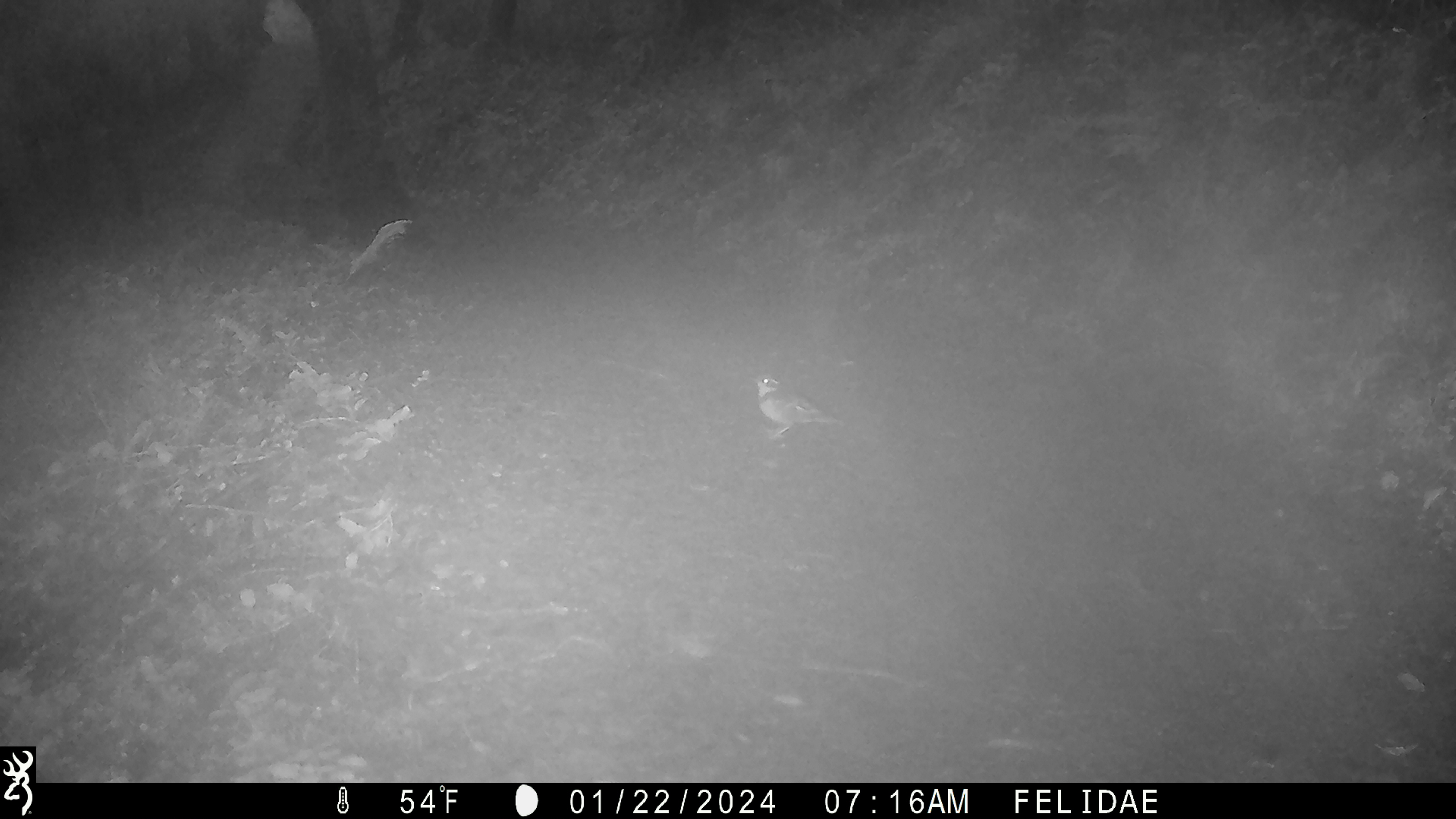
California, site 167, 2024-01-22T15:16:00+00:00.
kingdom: Animalia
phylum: Chordata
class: Aves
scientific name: Aves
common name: bird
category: unknown bird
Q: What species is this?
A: Unknown bird (bird) (Aves).